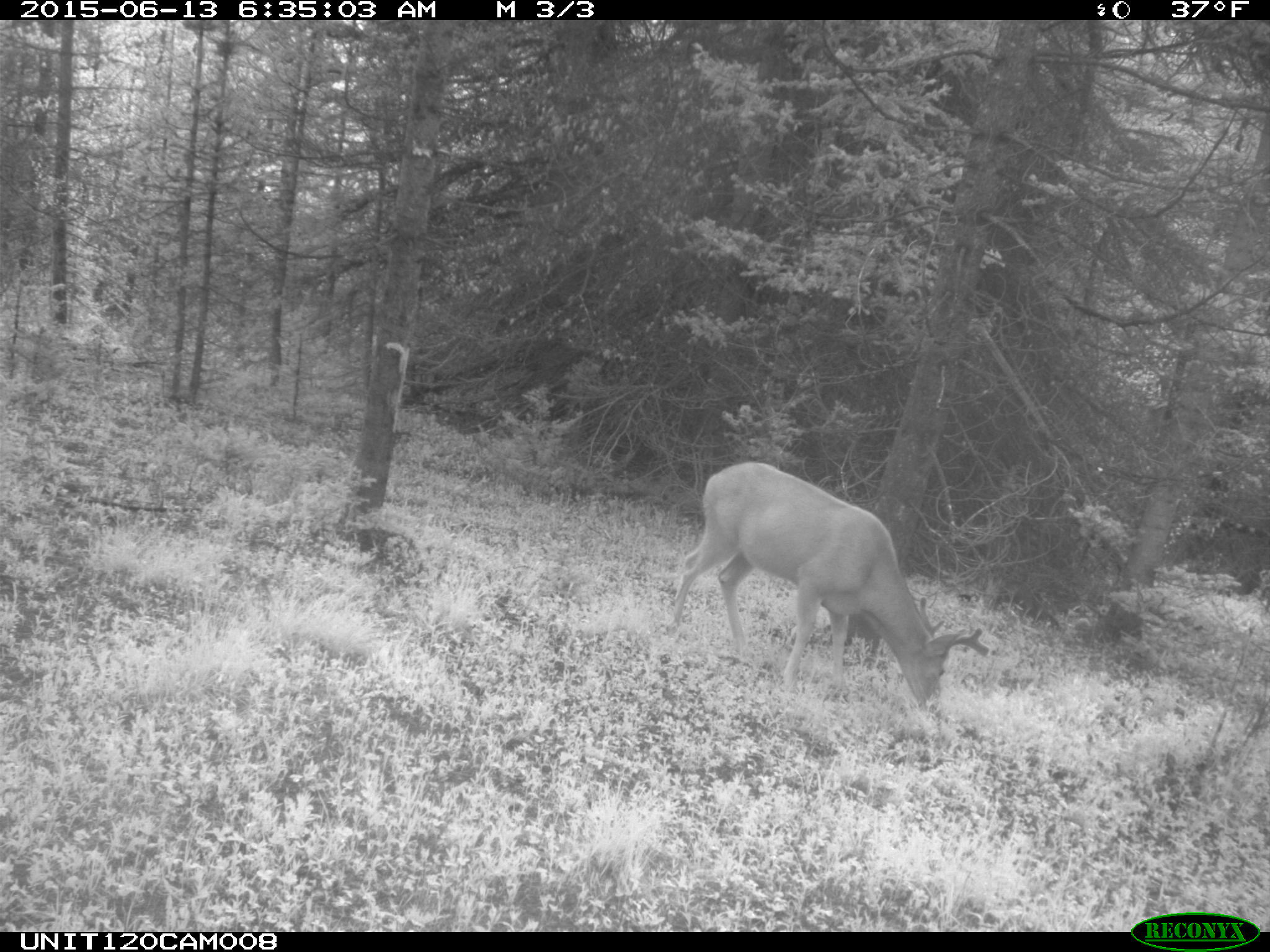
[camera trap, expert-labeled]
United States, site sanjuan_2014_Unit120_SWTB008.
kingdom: Animalia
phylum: Chordata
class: Mammalia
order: Artiodactyla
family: Cervidae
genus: Odocoileus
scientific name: Odocoileus hemionus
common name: mule deer